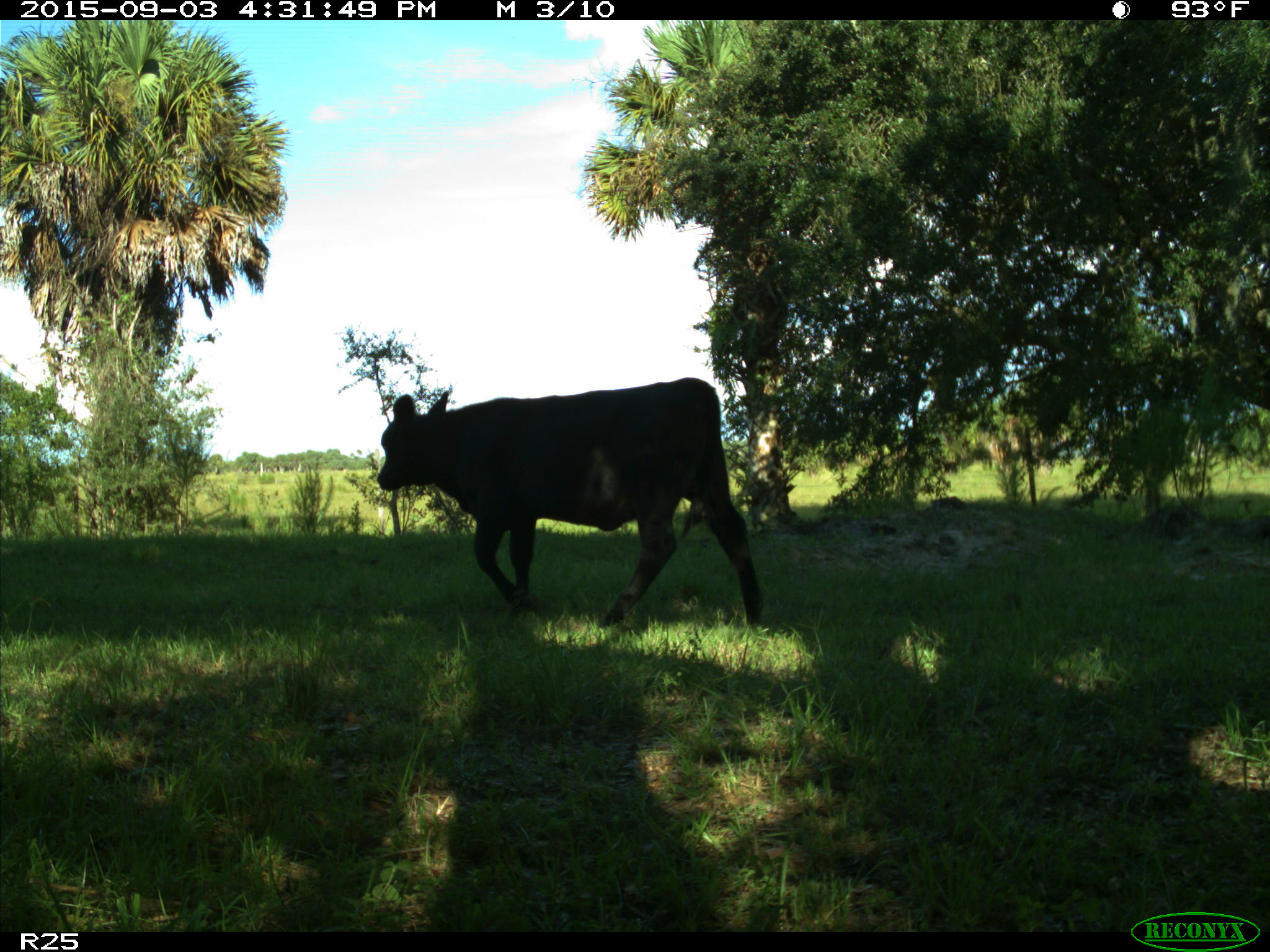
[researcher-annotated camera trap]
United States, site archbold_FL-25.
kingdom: Animalia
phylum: Chordata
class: Mammalia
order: Artiodactyla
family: Bovidae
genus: Bos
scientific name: Bos taurus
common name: domestic cow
Bos taurus (domestic cow).